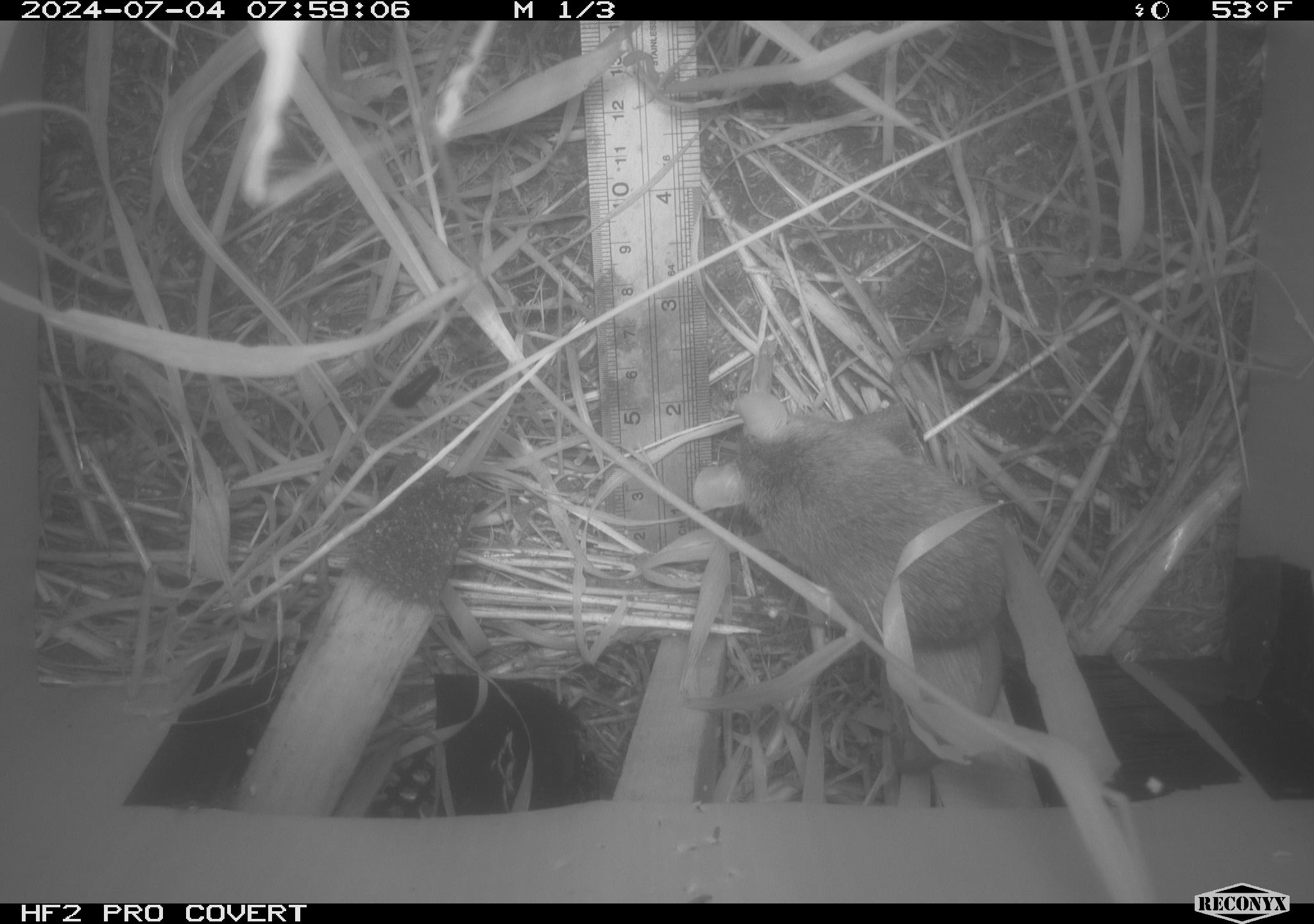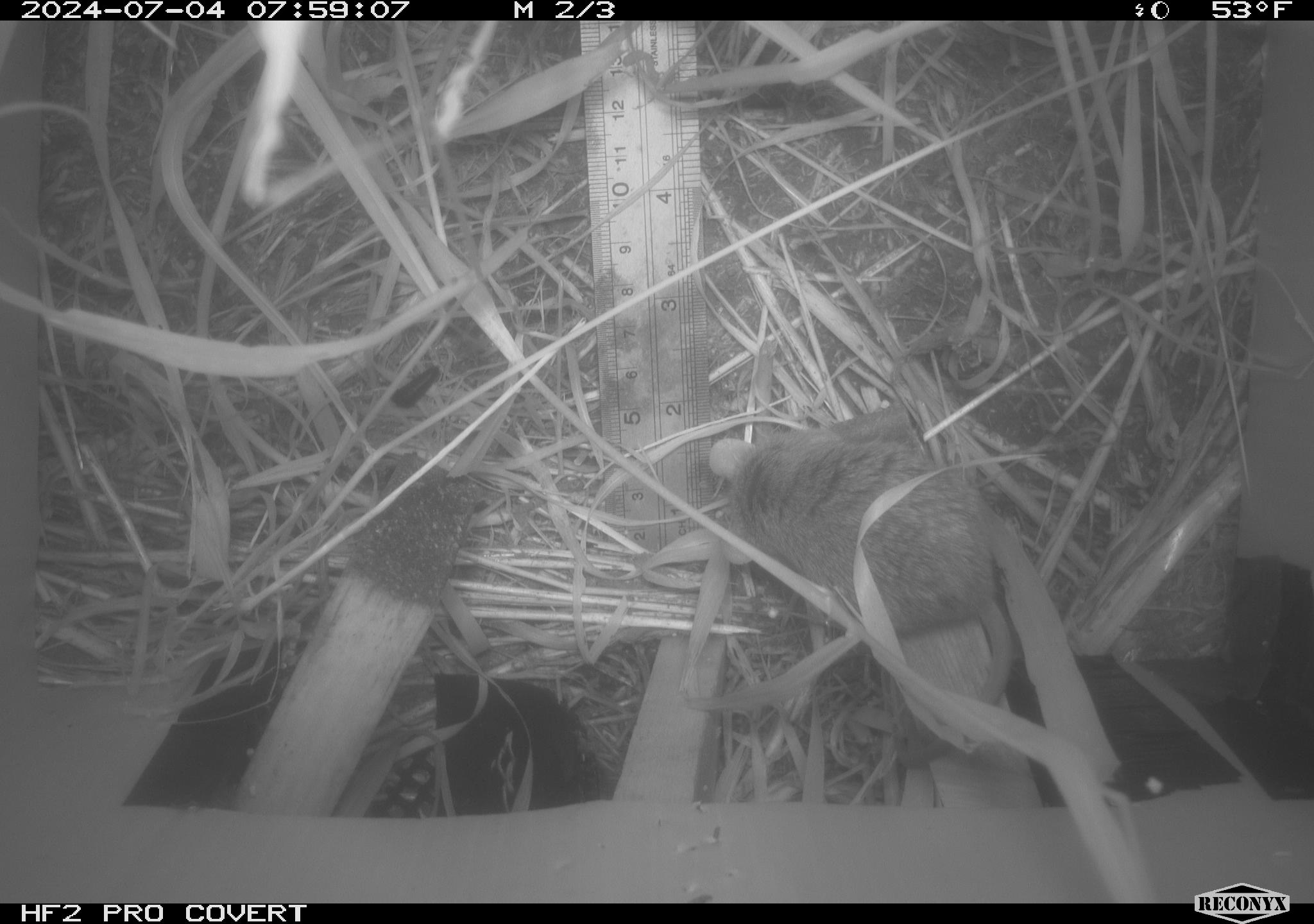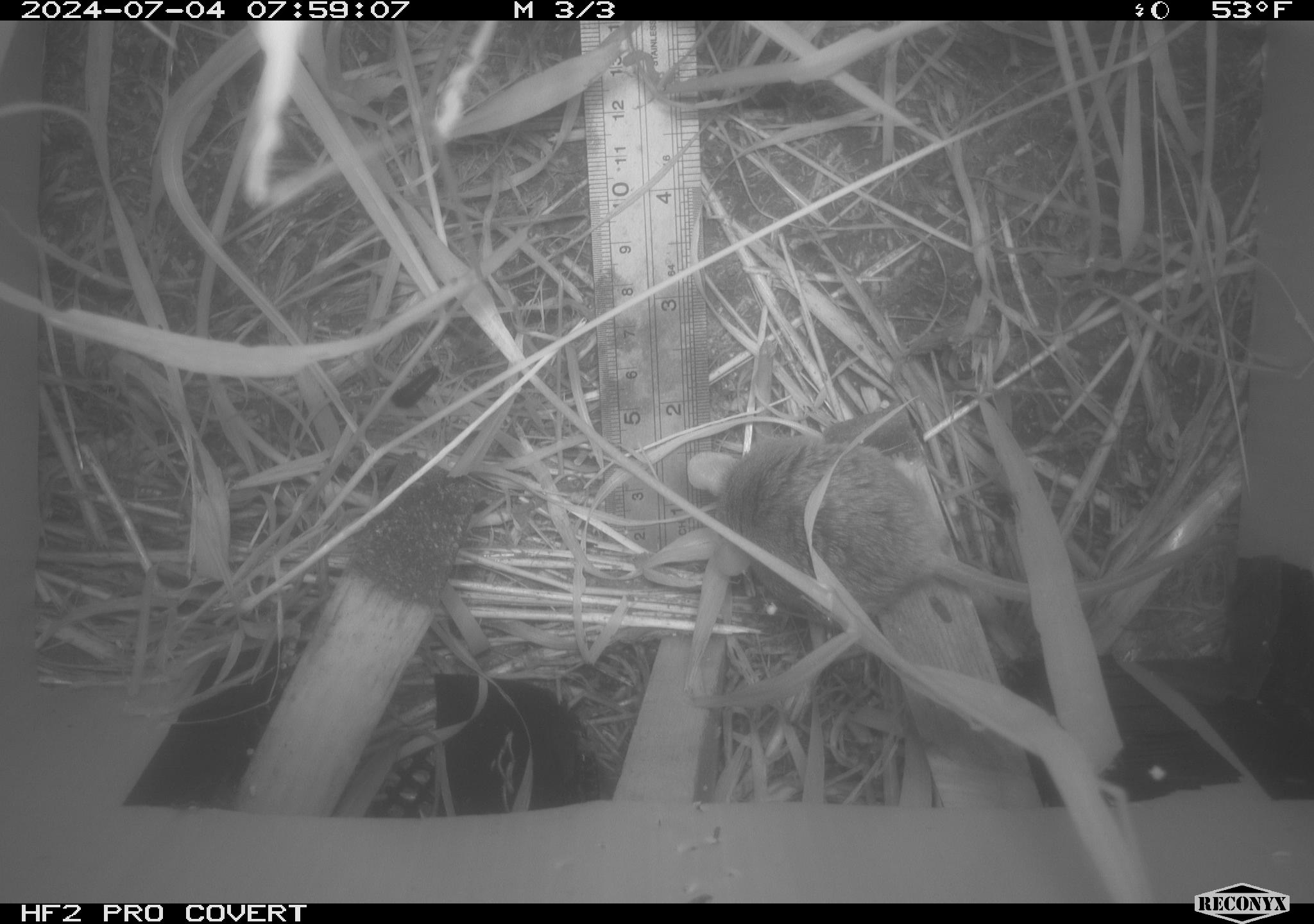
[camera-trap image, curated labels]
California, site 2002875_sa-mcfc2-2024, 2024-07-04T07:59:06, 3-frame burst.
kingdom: Animalia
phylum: Chordata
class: Mammalia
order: Rodentia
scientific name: Rodentia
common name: rodent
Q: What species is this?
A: Rodent (Rodentia).